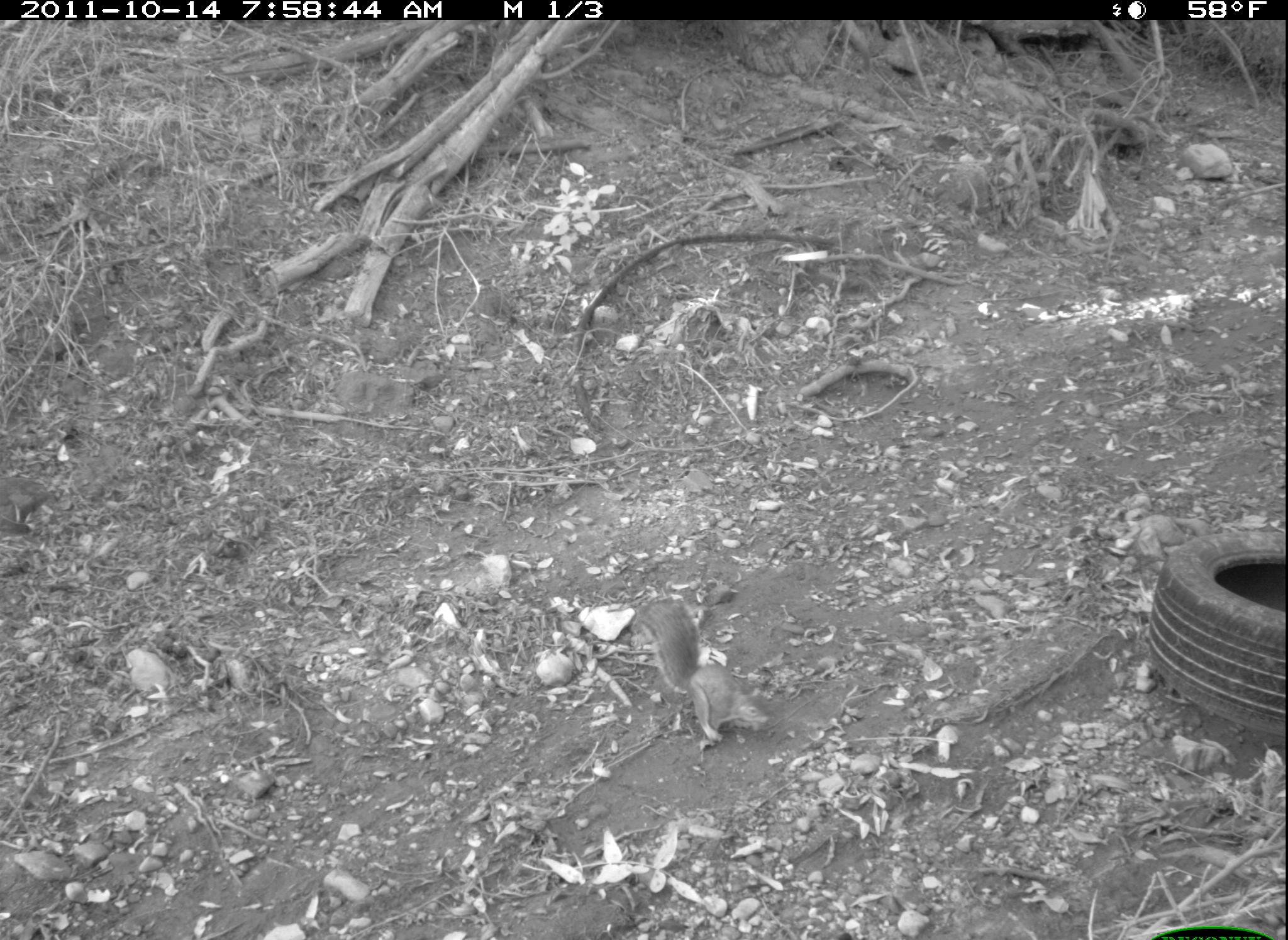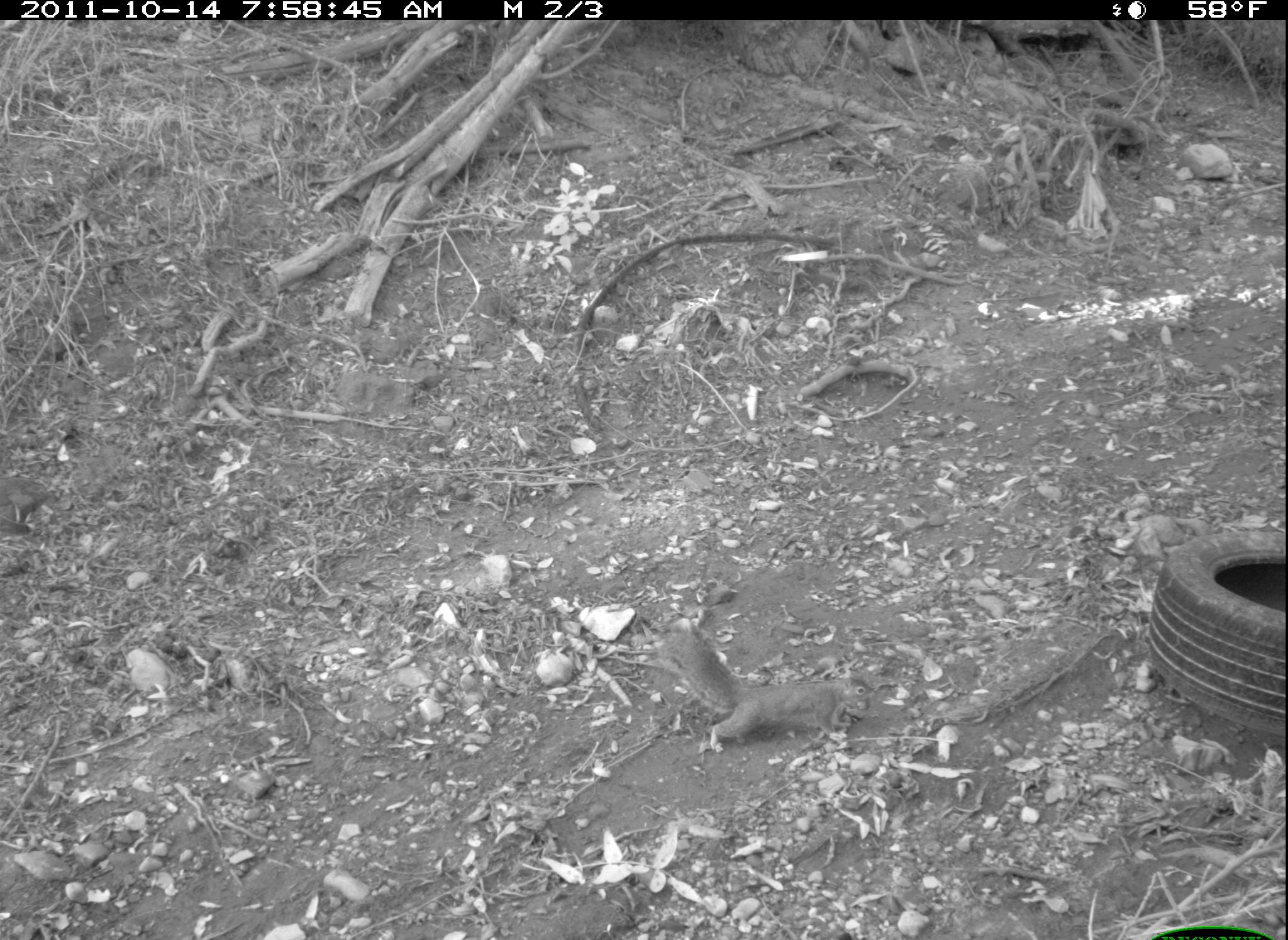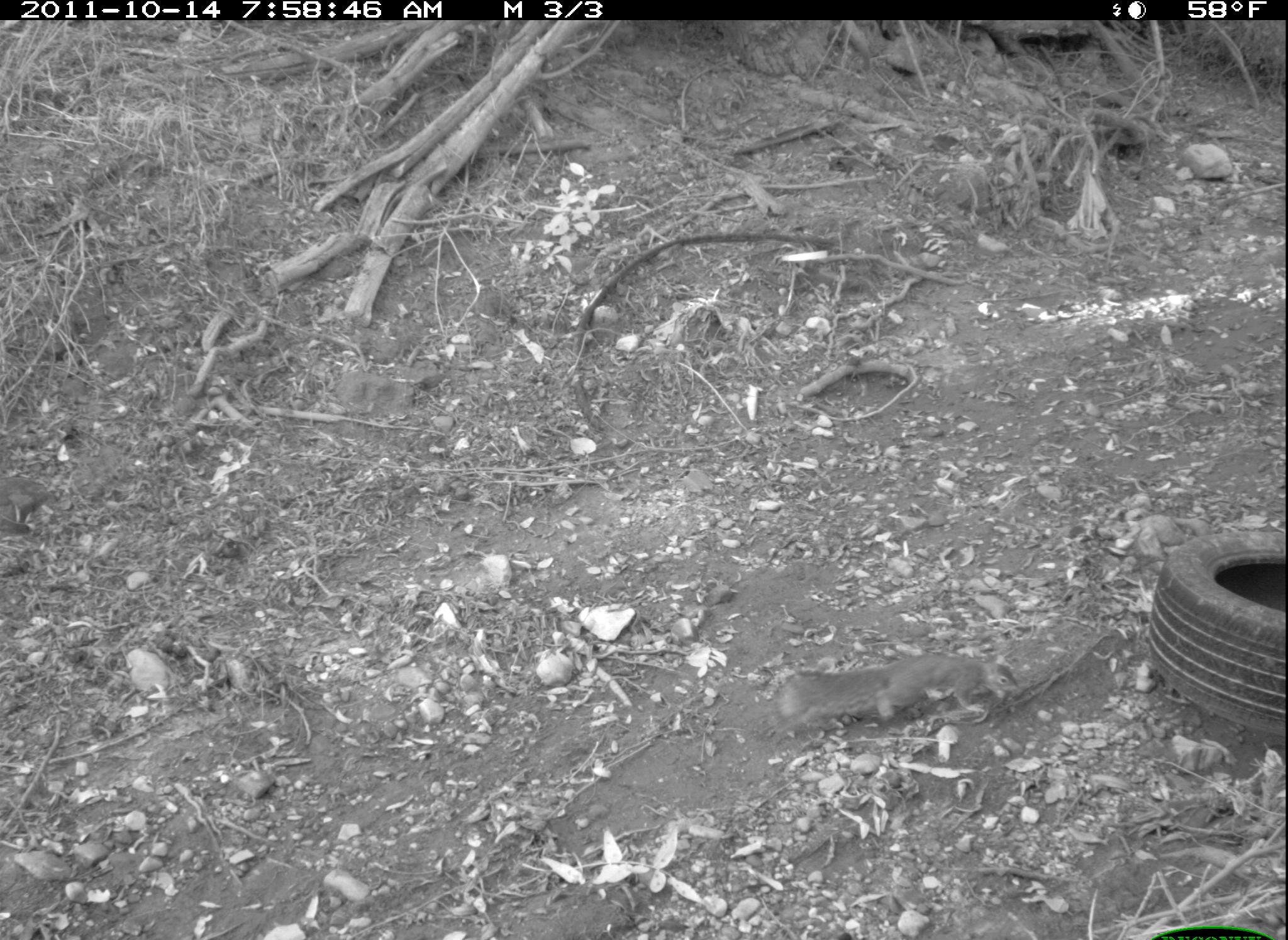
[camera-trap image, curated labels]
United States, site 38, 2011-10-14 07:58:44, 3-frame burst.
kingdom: Animalia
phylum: Chordata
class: Mammalia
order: Rodentia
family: Sciuridae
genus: Sciurus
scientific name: Sciurus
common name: squirrel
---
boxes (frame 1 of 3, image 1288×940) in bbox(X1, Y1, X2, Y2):
squirrel: bbox(621, 581, 784, 752)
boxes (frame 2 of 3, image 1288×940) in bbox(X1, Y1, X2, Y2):
squirrel: bbox(633, 602, 894, 772)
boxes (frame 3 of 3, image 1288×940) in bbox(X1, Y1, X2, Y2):
squirrel: bbox(774, 652, 1024, 736)